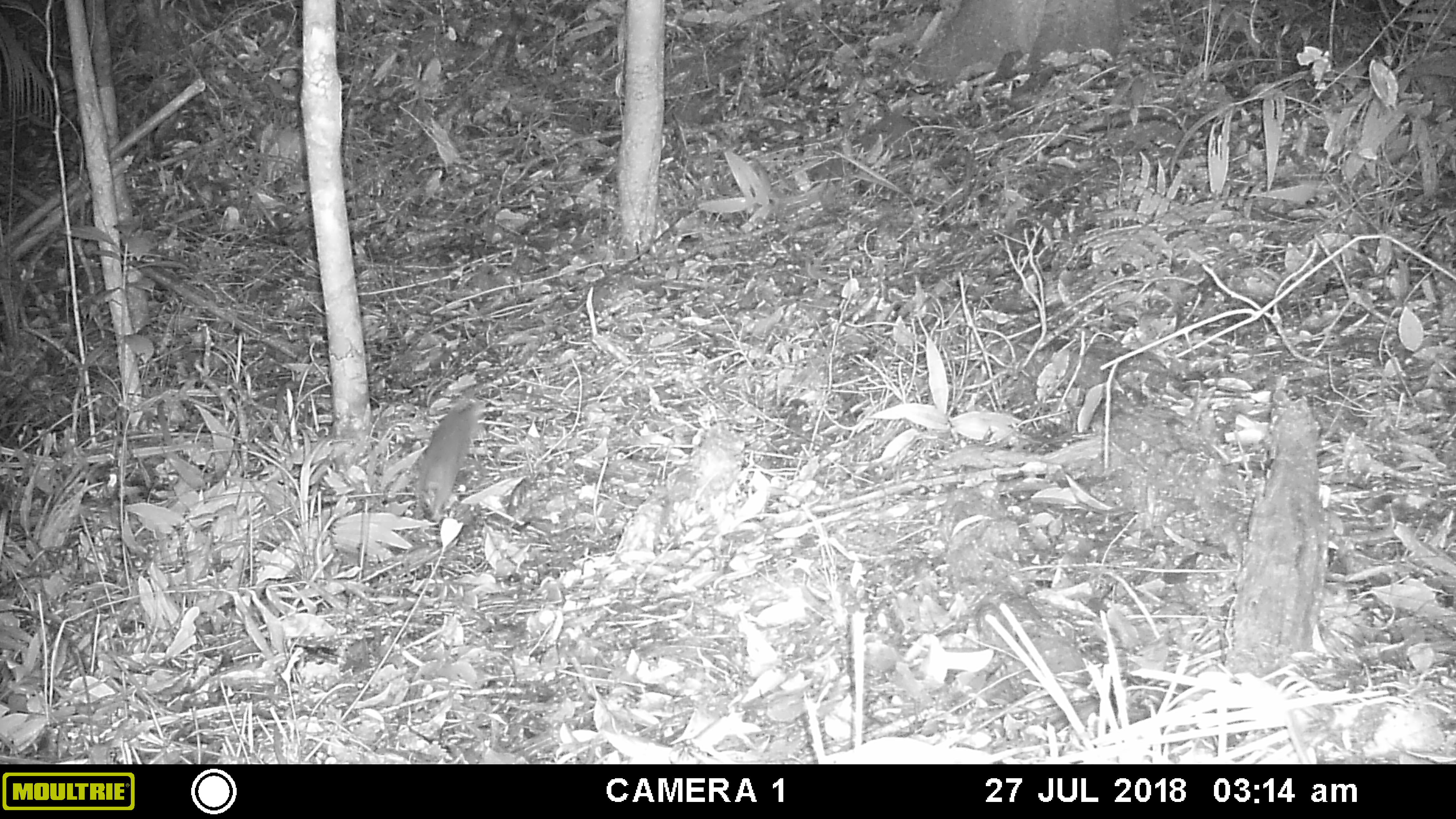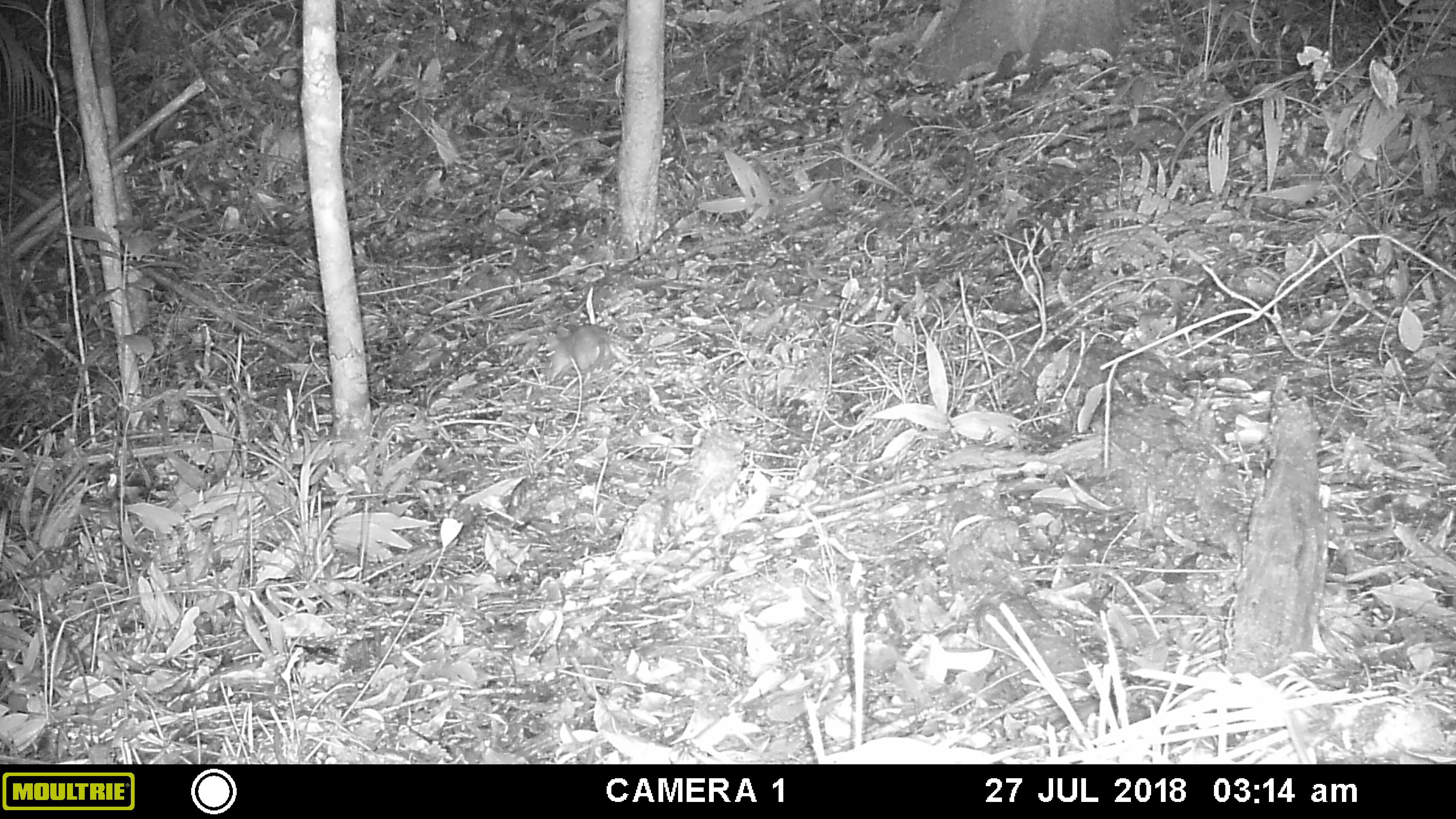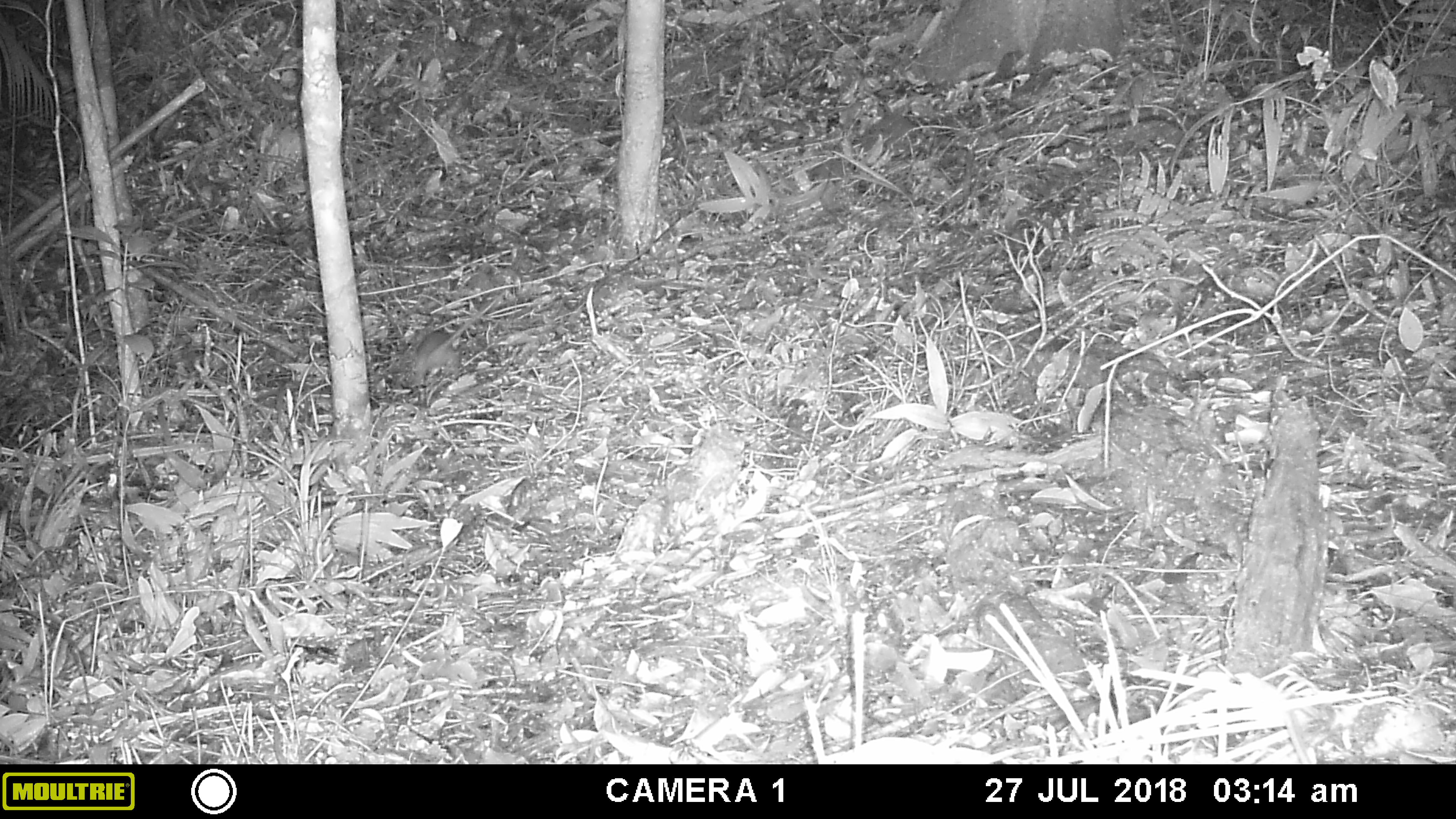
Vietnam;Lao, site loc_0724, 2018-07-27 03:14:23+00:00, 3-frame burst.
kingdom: Animalia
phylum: Chordata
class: Mammalia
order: Rodentia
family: Muridae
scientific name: Muridae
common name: old-world mice and rats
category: unidentified murid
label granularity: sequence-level